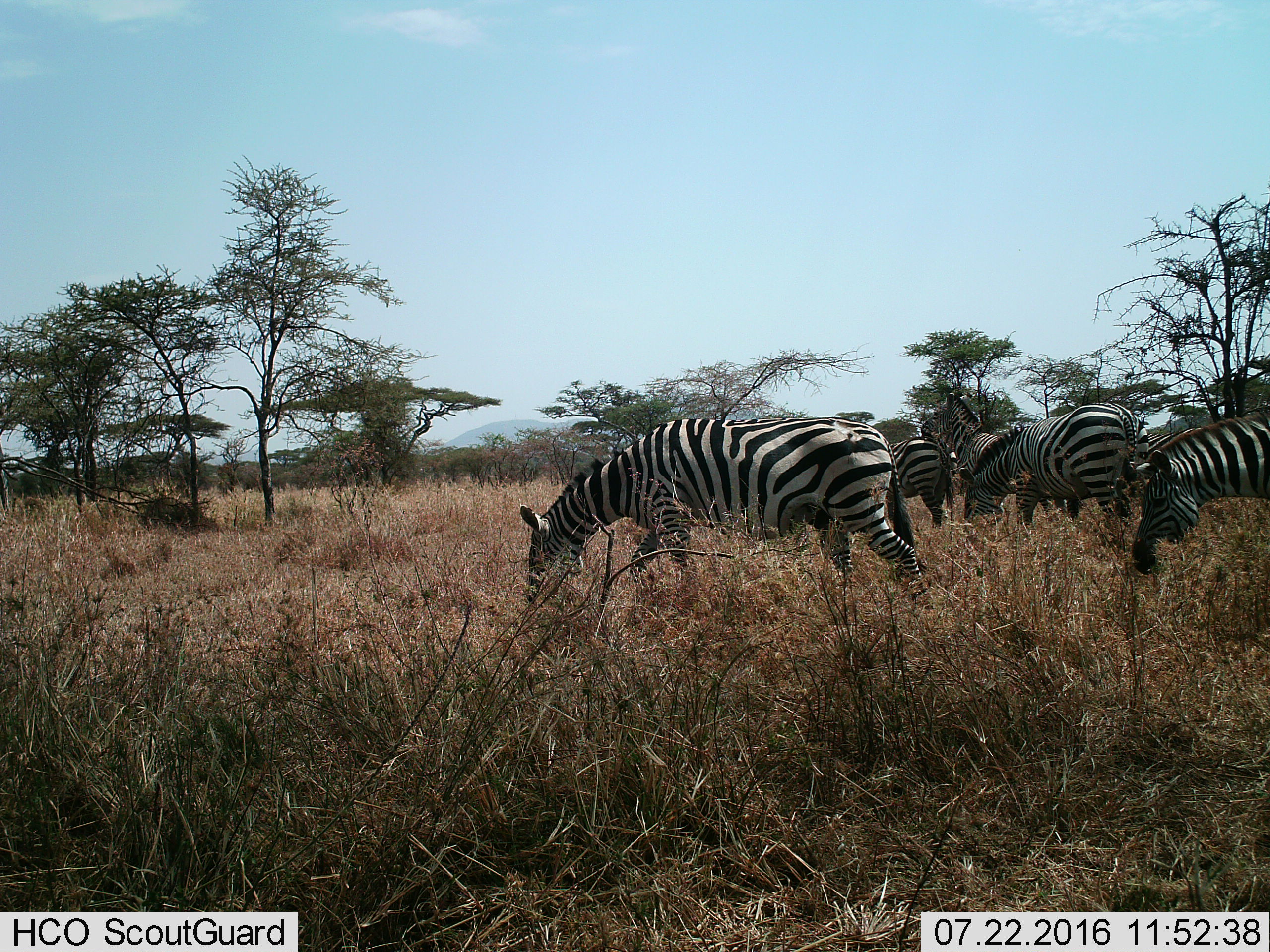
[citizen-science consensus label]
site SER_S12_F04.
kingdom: Animalia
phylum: Chordata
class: Mammalia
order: Perissodactyla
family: Equidae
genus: Equus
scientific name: Equus quagga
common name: plains zebra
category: zebraplains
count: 6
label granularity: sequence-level